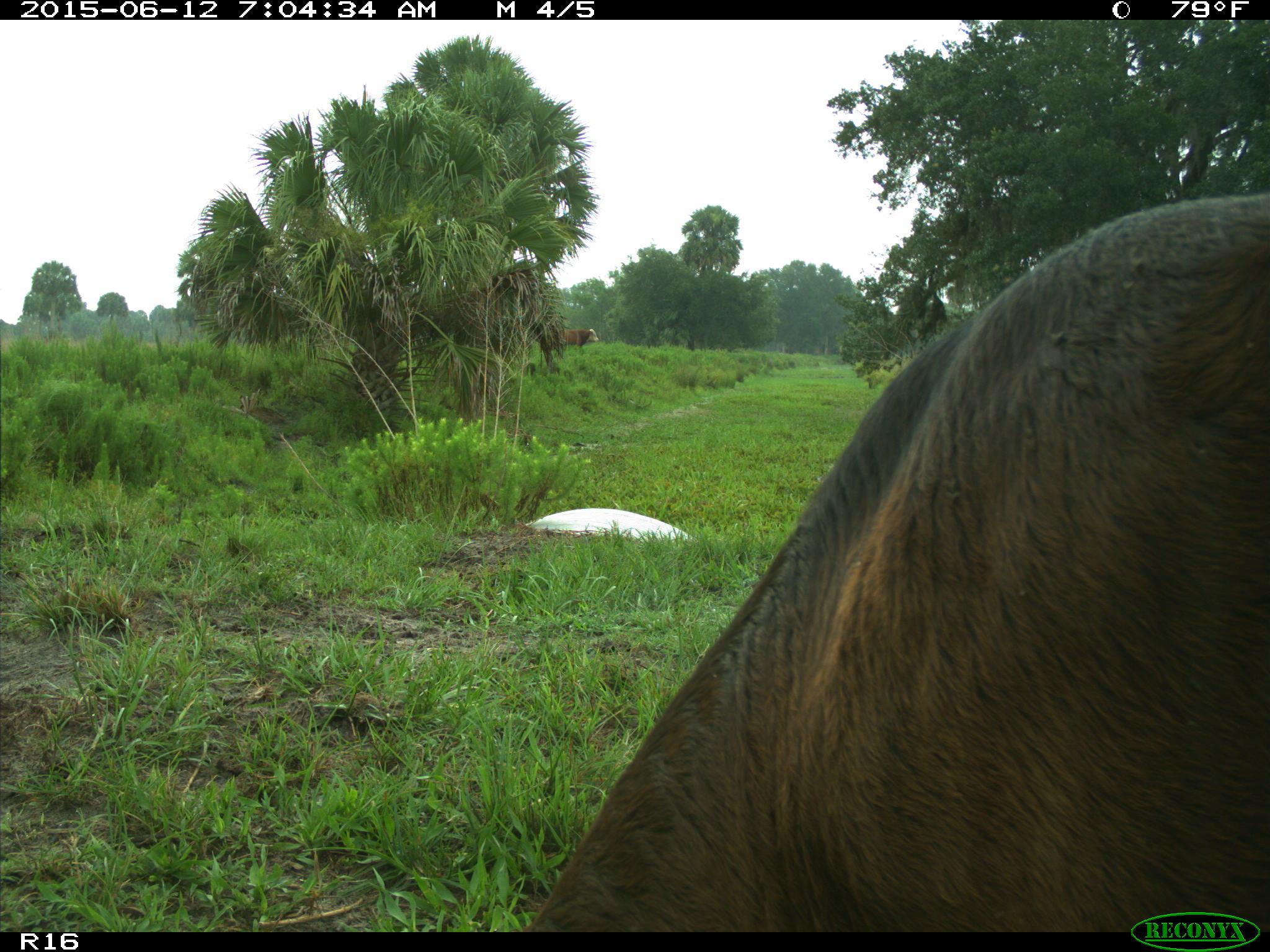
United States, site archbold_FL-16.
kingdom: Animalia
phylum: Chordata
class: Mammalia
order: Artiodactyla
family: Bovidae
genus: Bos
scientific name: Bos taurus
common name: domestic cow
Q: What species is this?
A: Bos taurus (domestic cow).